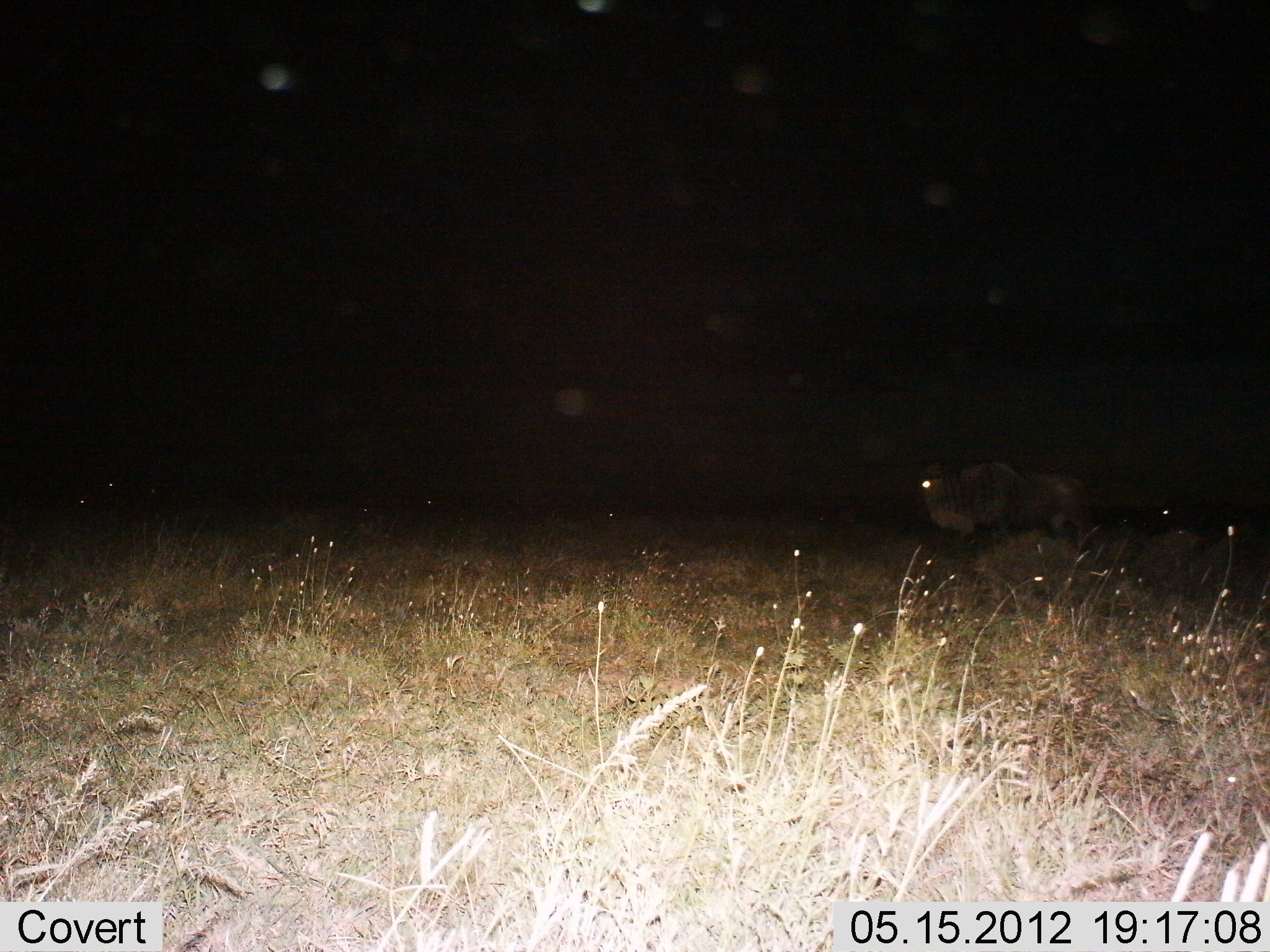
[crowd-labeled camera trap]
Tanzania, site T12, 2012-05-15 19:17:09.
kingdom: Animalia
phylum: Chordata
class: Mammalia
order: Artiodactyla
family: Bovidae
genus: Connochaetes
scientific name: Connochaetes taurinus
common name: blue wildebeest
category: wildebeest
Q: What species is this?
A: Wildebeest (blue wildebeest) (Connochaetes taurinus).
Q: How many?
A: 1.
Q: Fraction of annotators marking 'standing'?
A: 78%.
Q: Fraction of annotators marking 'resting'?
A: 33%.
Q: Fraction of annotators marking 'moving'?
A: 33%.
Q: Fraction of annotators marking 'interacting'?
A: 0%.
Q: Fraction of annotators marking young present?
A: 0%.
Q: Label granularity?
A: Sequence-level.